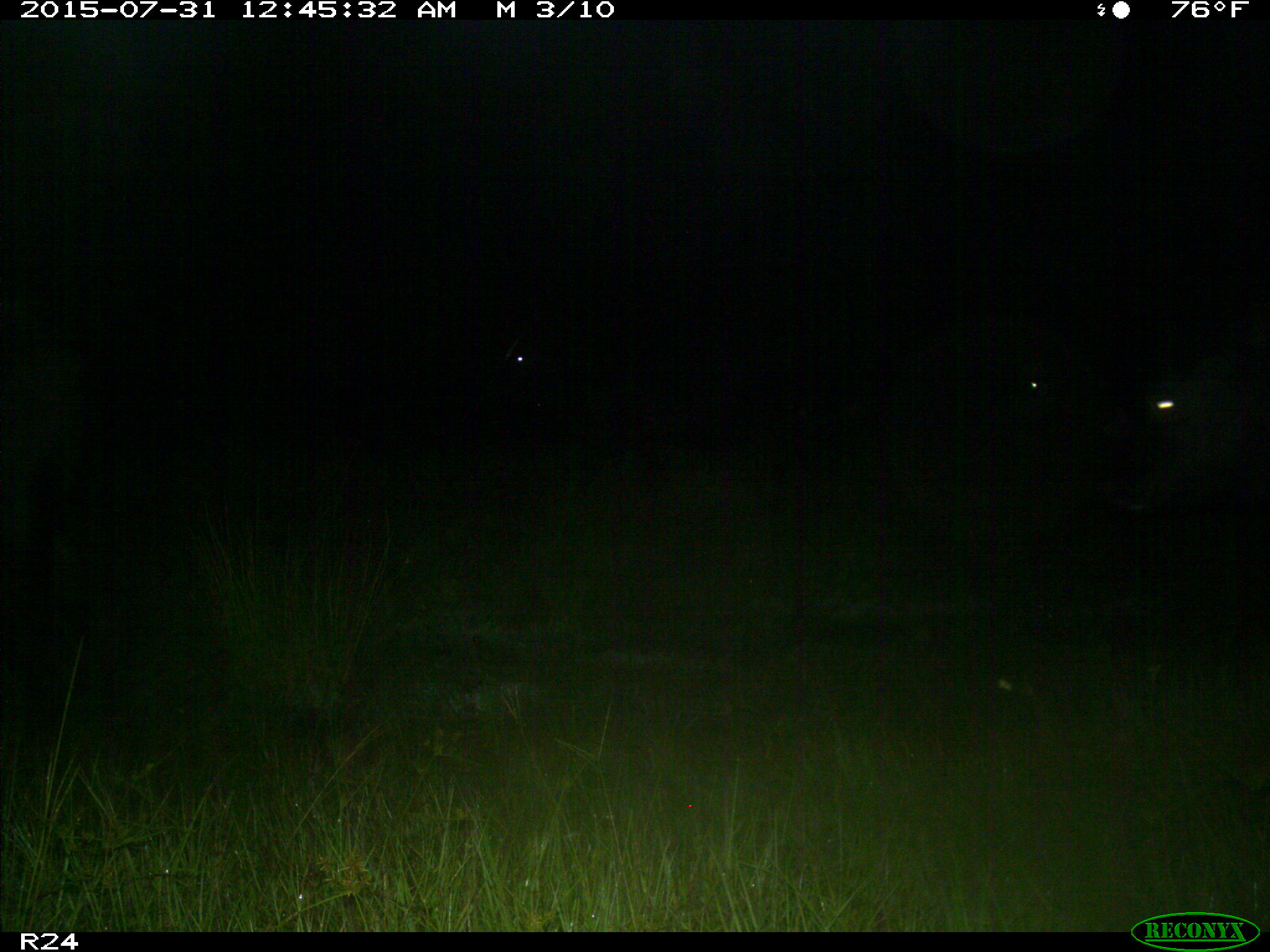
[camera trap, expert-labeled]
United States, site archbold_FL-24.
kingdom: Animalia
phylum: Chordata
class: Mammalia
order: Artiodactyla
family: Bovidae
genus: Bos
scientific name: Bos taurus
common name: domestic cow